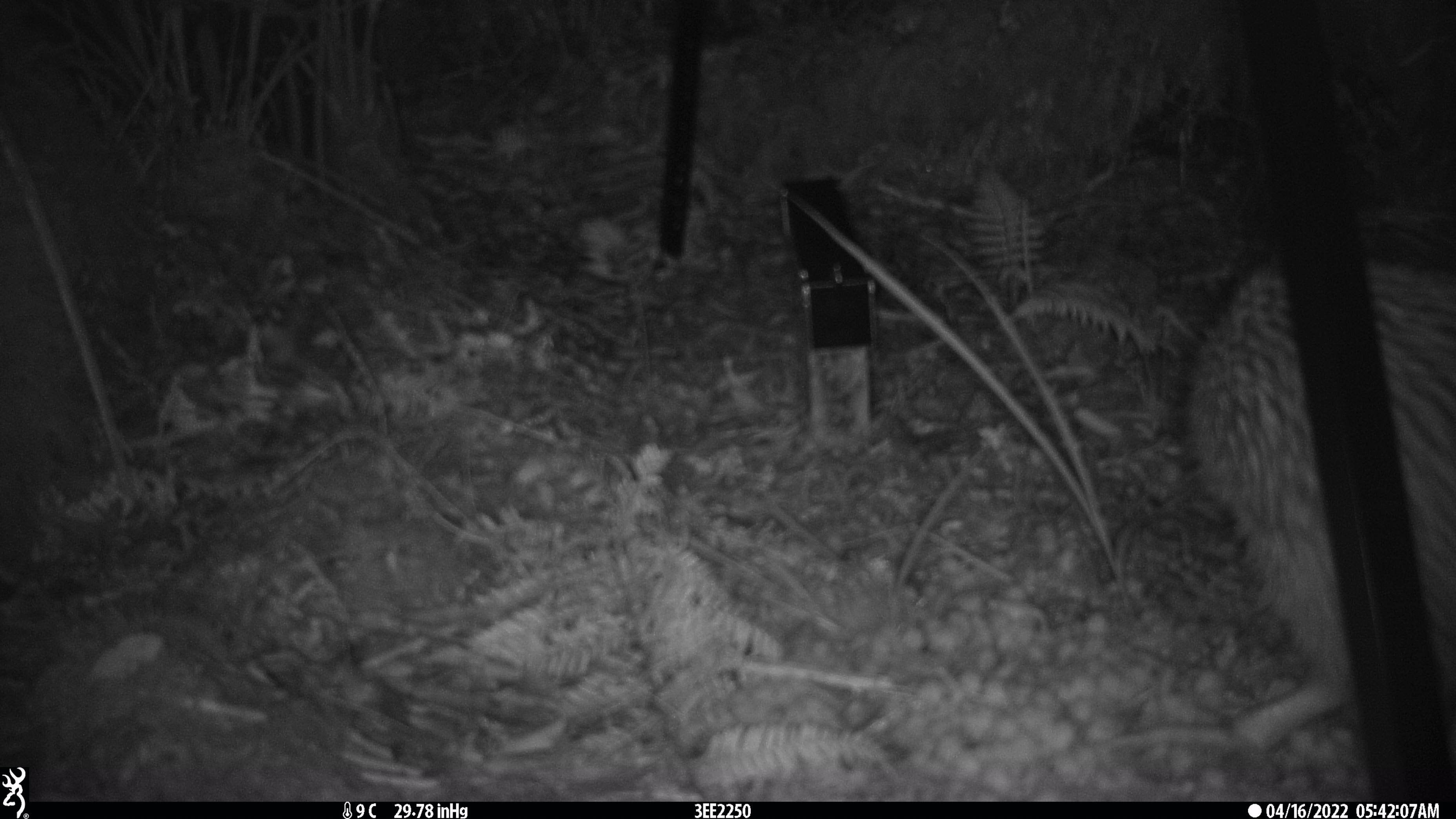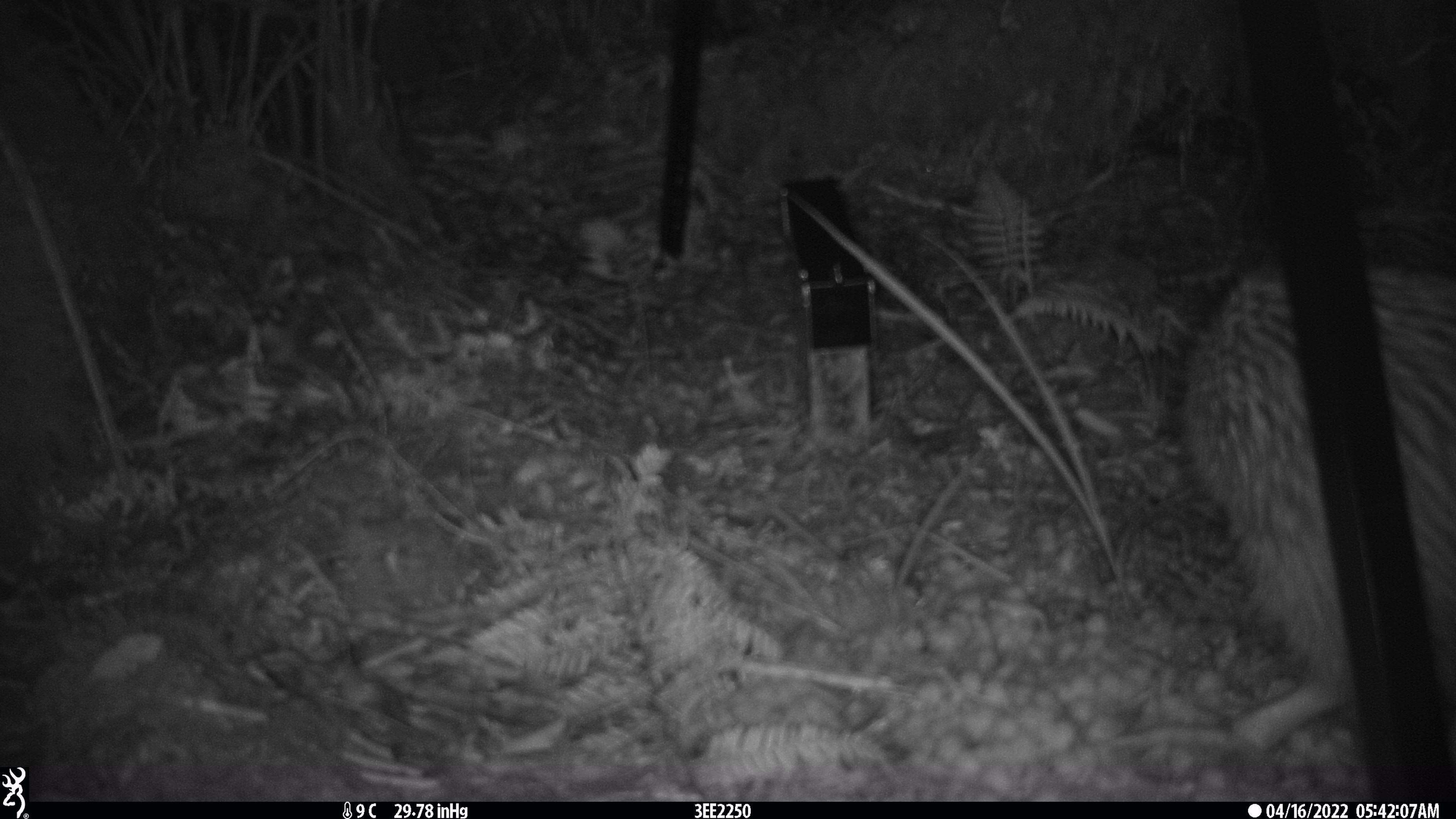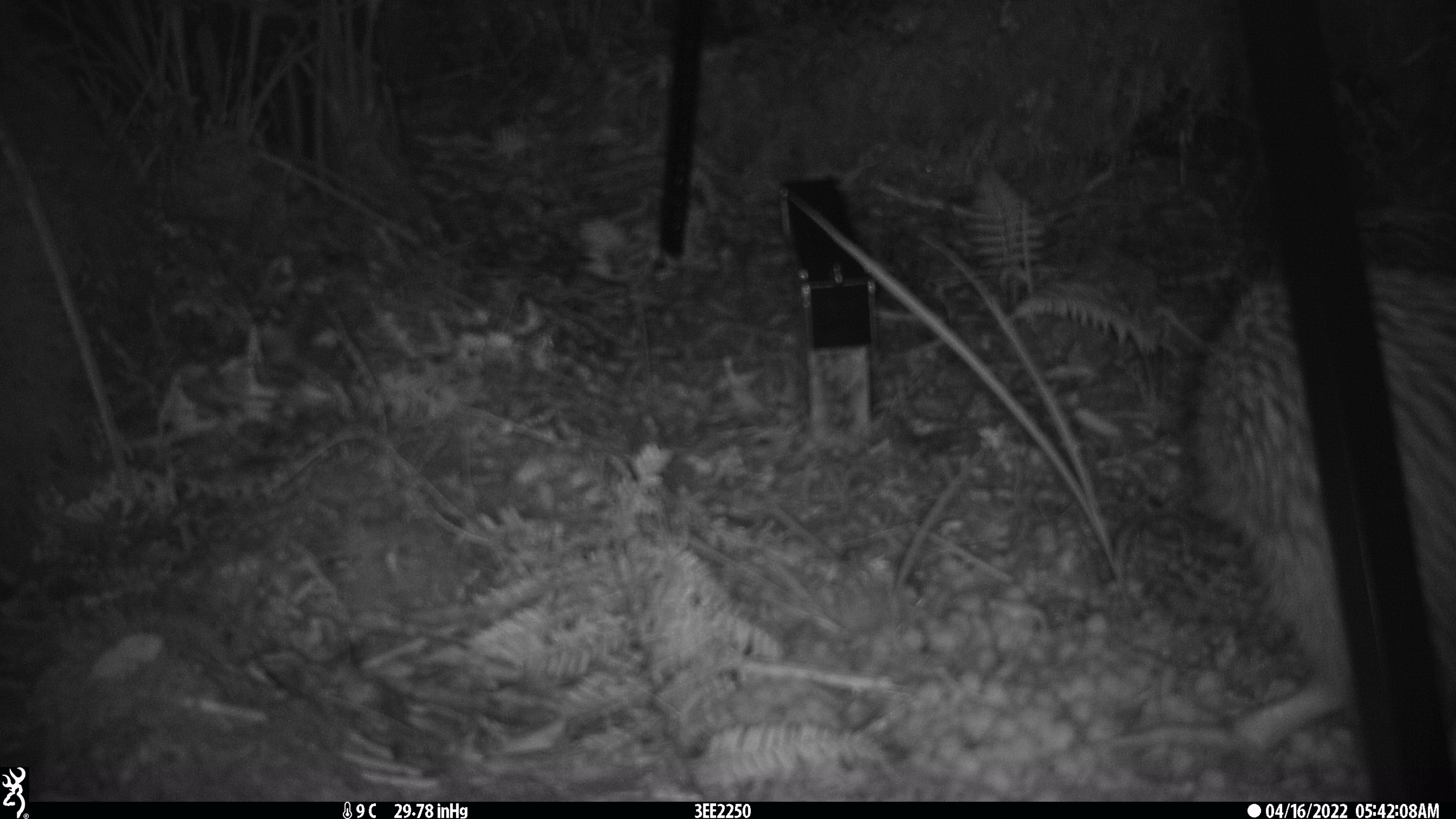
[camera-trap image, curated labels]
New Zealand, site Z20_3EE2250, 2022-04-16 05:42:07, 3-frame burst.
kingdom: Animalia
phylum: Chordata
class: Aves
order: Apterygiformes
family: Apterygidae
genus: Apteryx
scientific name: Apteryx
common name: kiwi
Kiwi (Apteryx).